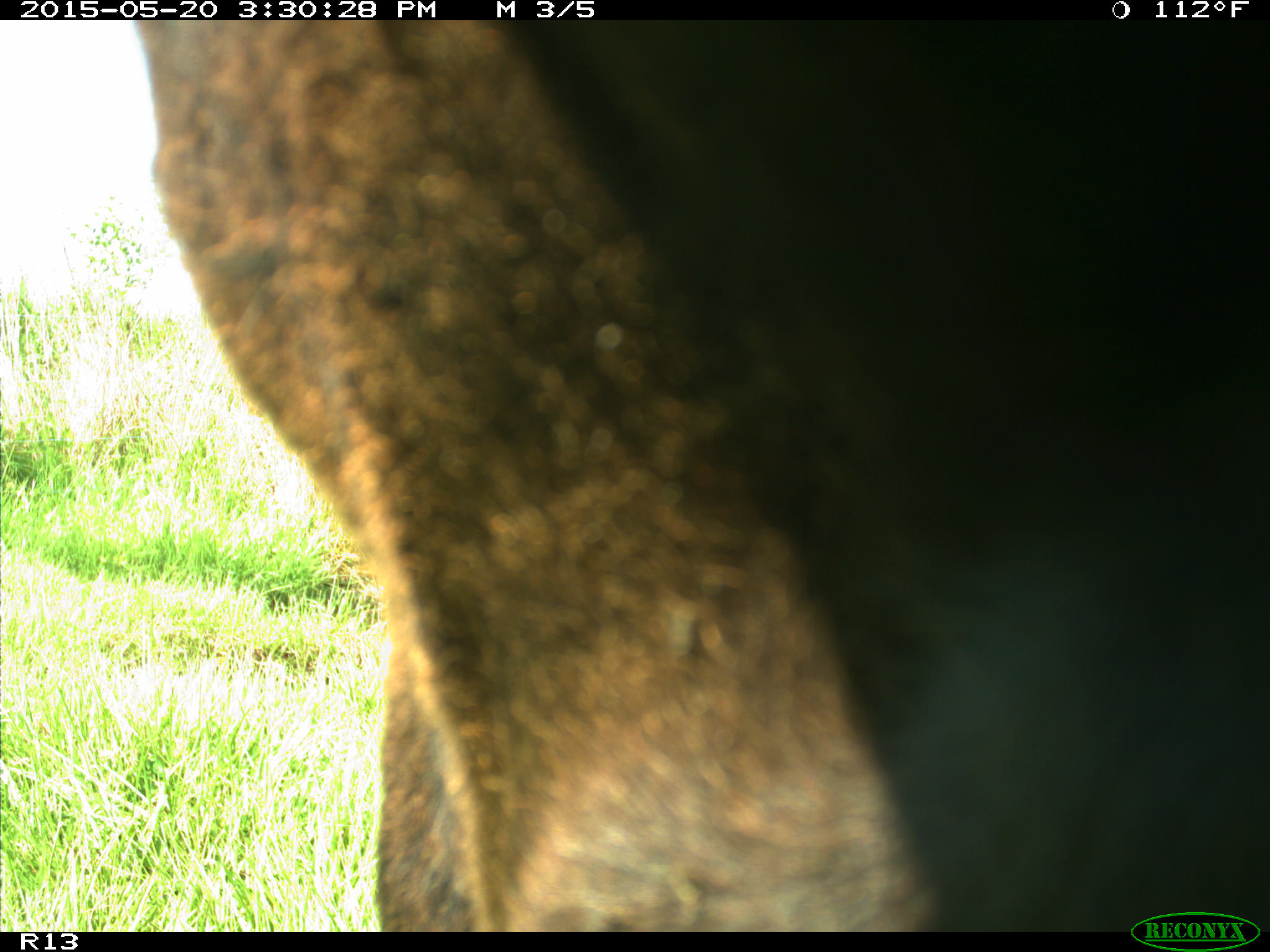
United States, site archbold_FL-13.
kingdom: Animalia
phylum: Chordata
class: Mammalia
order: Artiodactyla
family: Bovidae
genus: Bos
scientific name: Bos taurus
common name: domestic cow